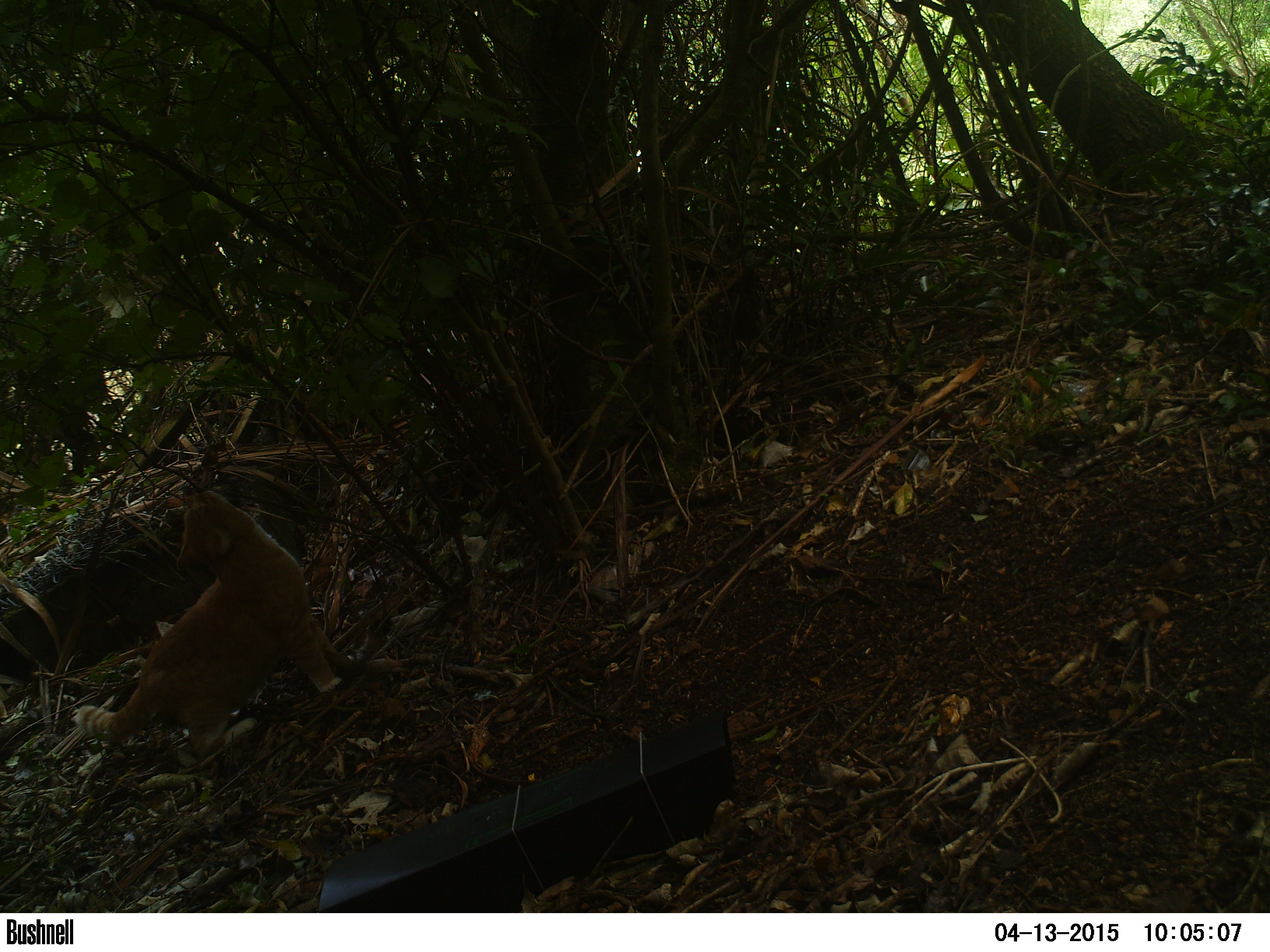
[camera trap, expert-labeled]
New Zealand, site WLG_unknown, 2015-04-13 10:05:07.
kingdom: Animalia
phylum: Chordata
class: Mammalia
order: Carnivora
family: Felidae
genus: Felis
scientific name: Felis catus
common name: domestic cat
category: cat